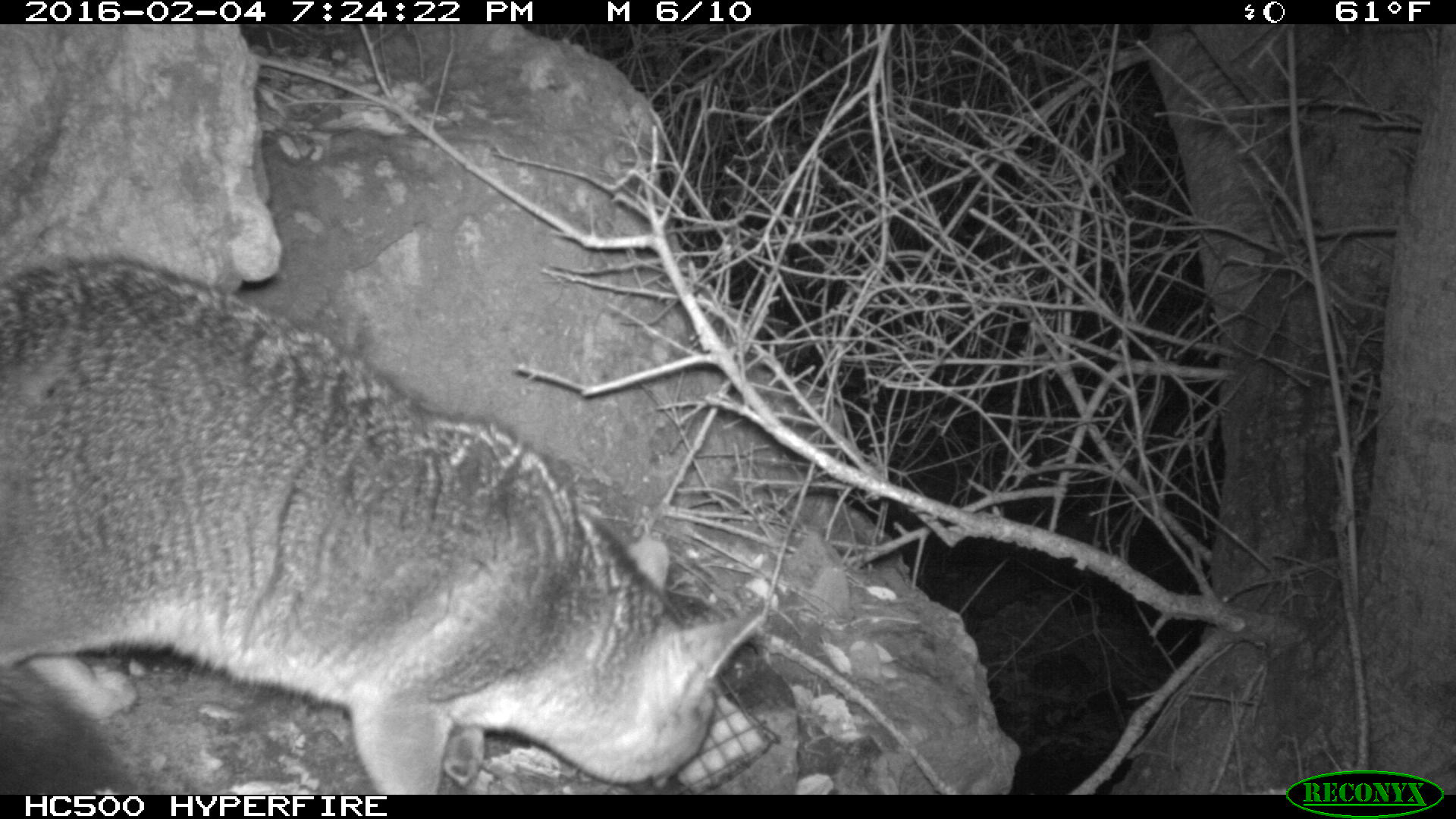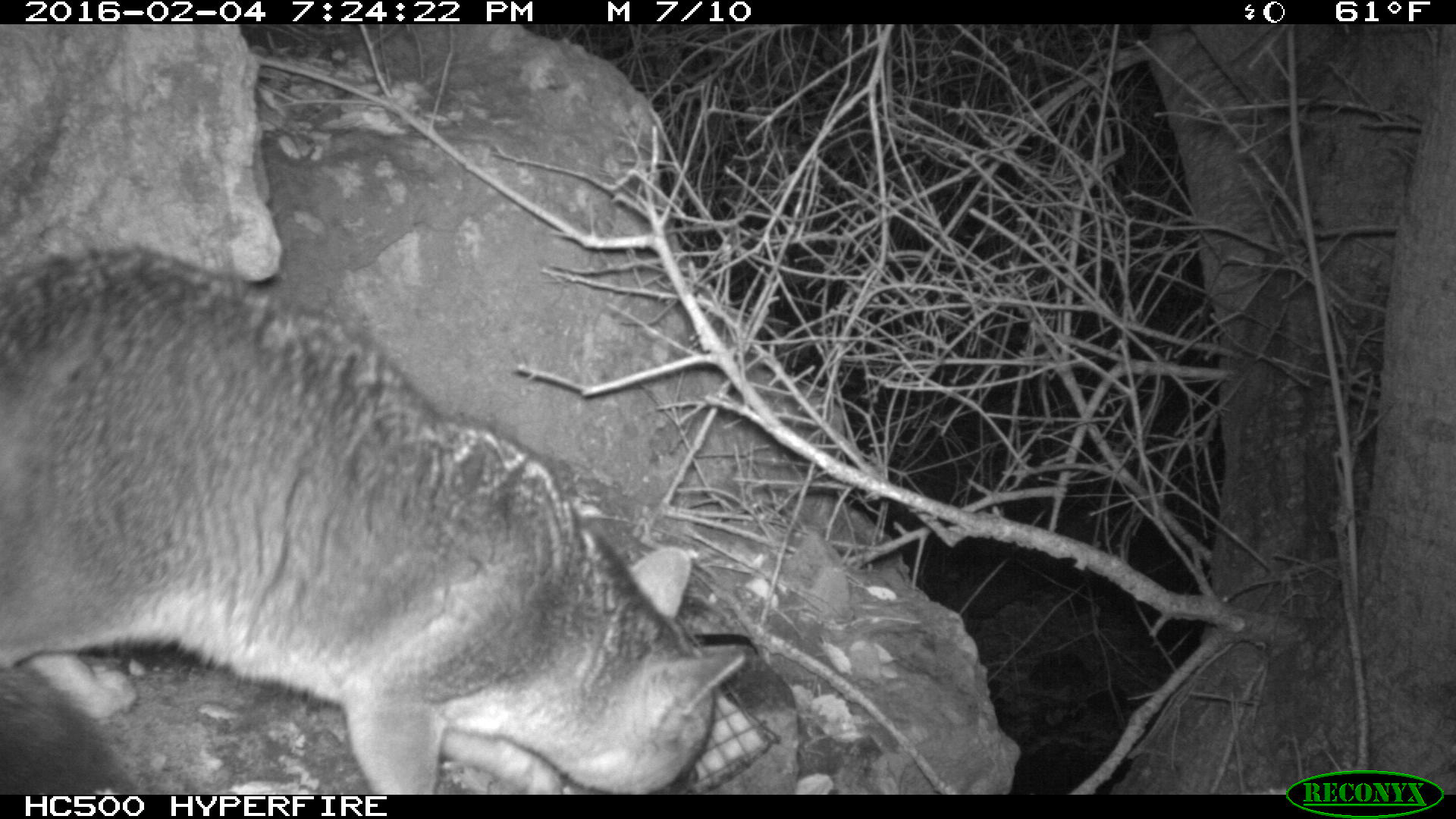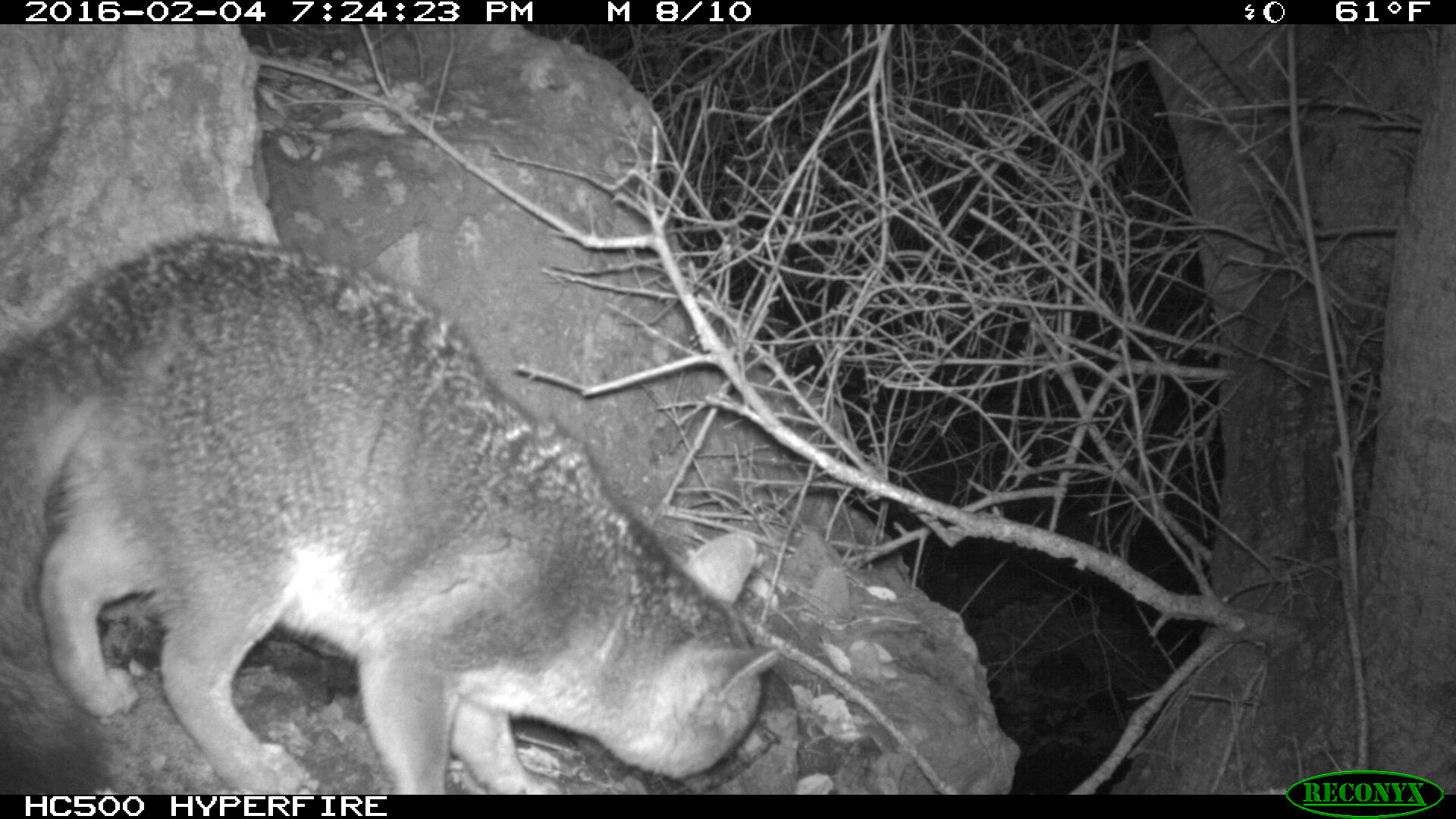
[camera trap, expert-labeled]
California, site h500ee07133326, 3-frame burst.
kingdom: Animalia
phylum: Chordata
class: Mammalia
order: Carnivora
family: Canidae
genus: Urocyon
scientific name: Urocyon littoralis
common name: island fox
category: fox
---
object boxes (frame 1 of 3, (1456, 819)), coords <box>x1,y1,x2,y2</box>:
fox: <box>0,255,766,795</box>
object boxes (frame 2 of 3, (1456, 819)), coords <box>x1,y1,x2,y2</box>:
fox: <box>0,243,745,794</box>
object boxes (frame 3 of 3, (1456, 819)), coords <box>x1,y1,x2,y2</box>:
fox: <box>0,234,781,795</box>